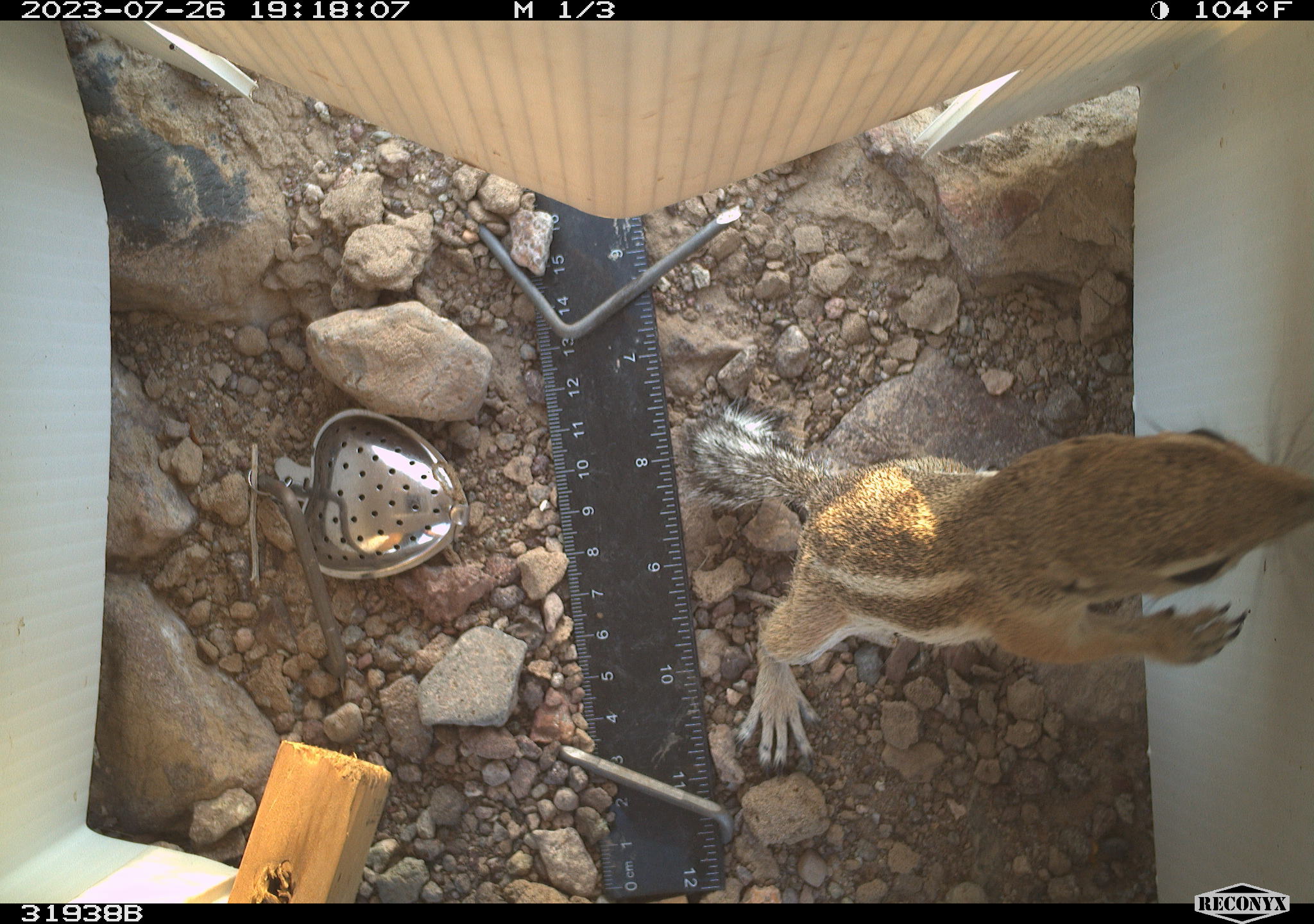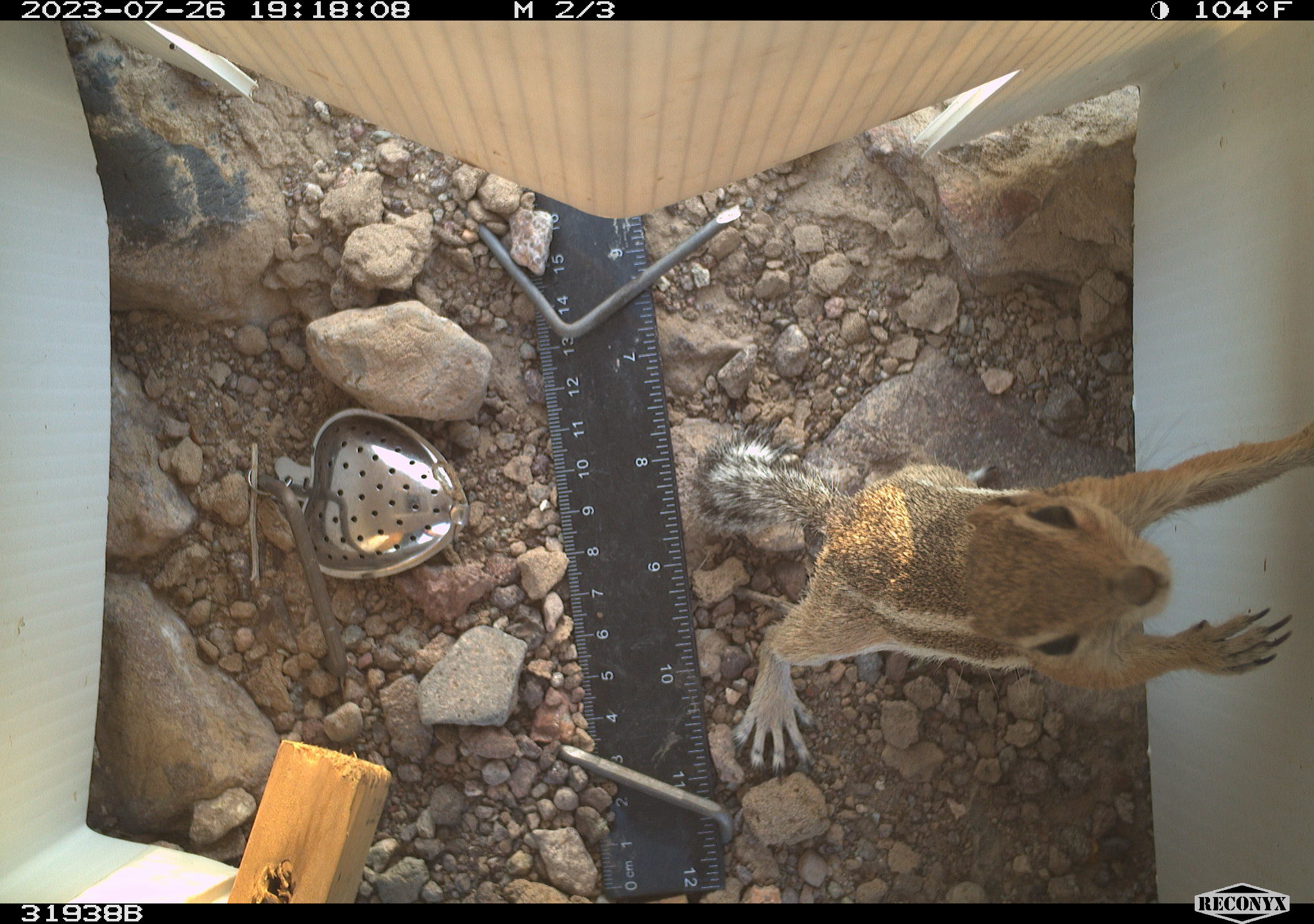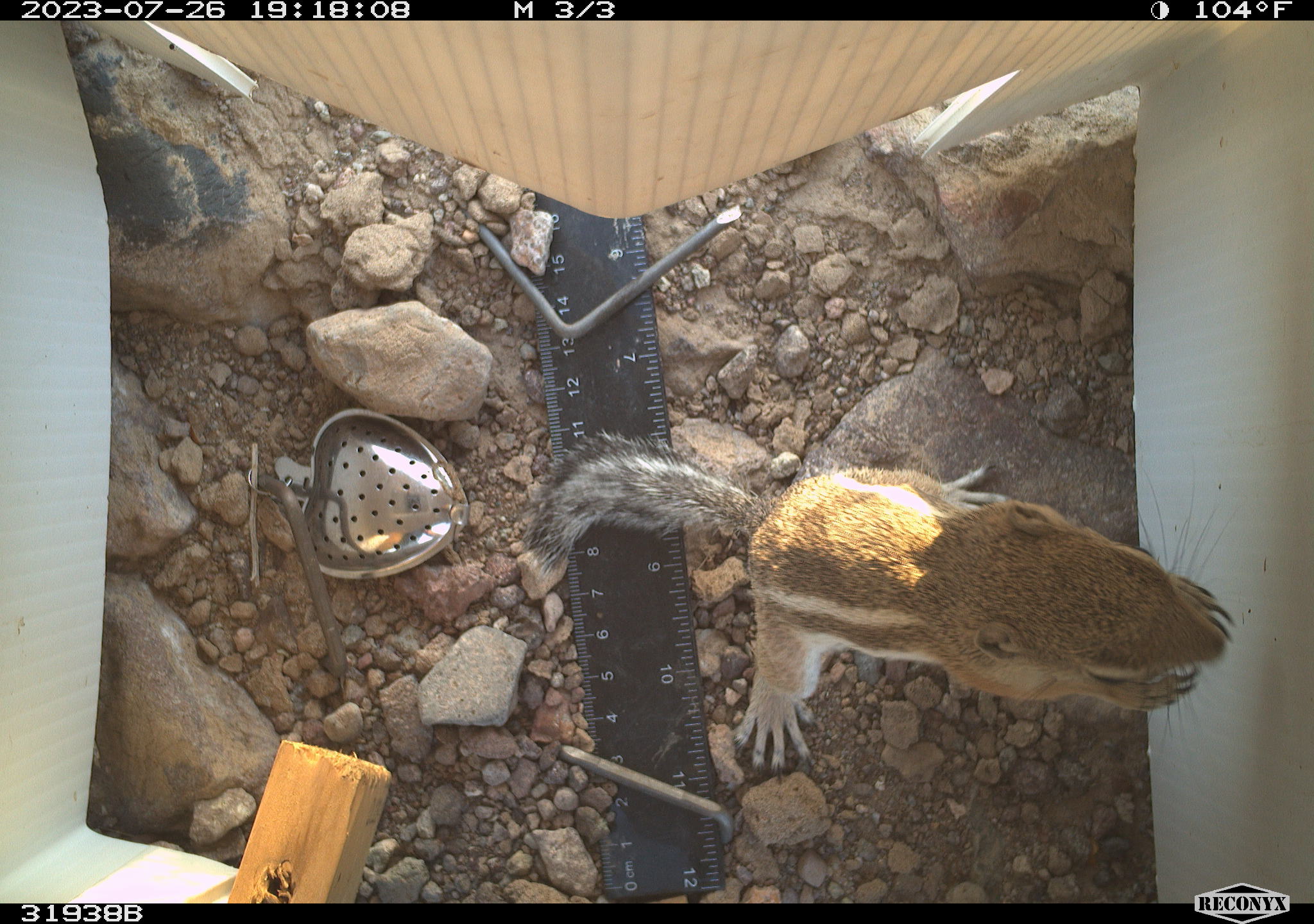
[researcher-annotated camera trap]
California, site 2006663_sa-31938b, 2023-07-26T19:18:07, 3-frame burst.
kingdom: Animalia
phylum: Chordata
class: Mammalia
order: Rodentia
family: Sciuridae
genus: Ammospermophilus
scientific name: Ammospermophilus leucurus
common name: white-tailed antelope squirrel